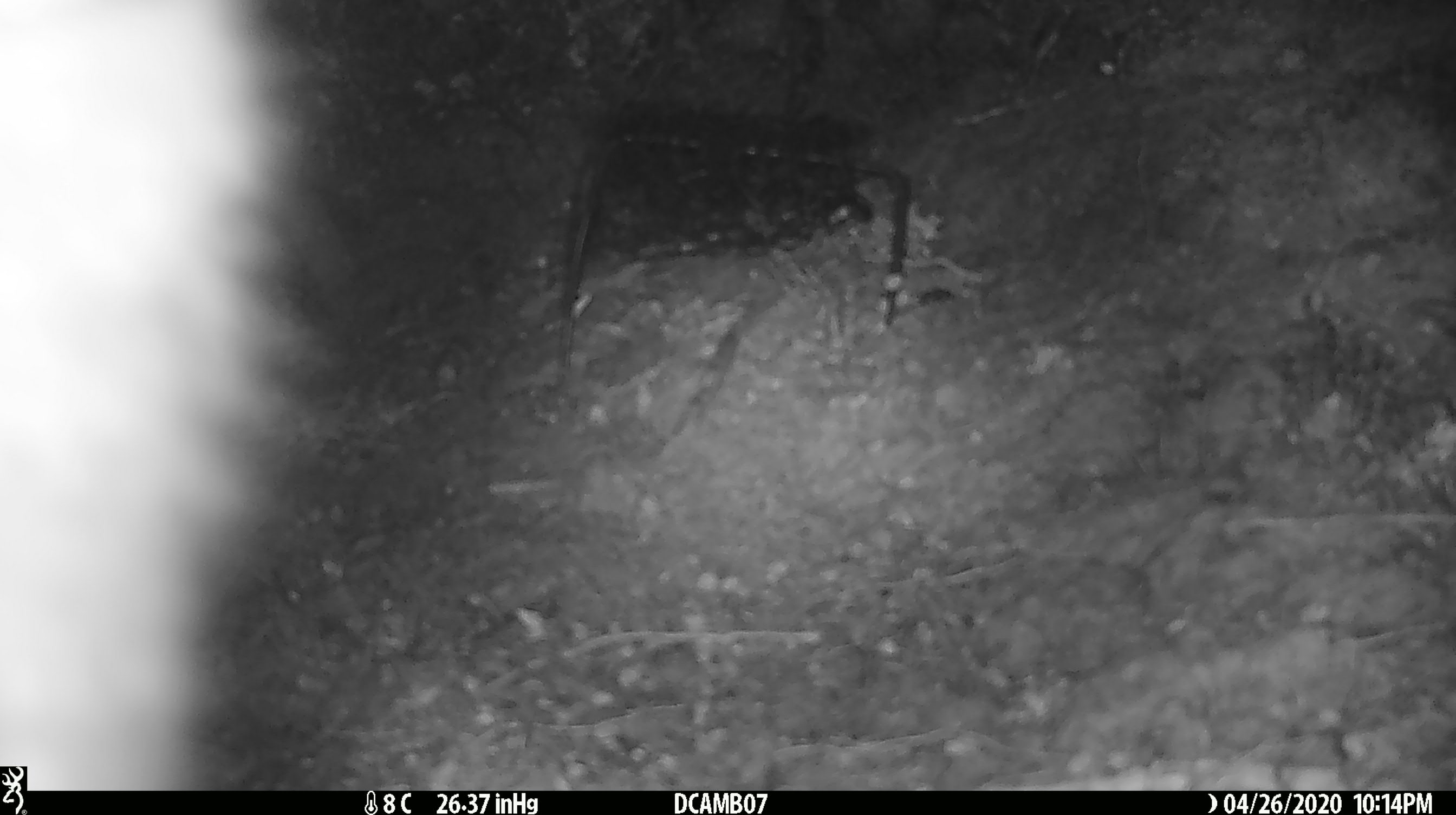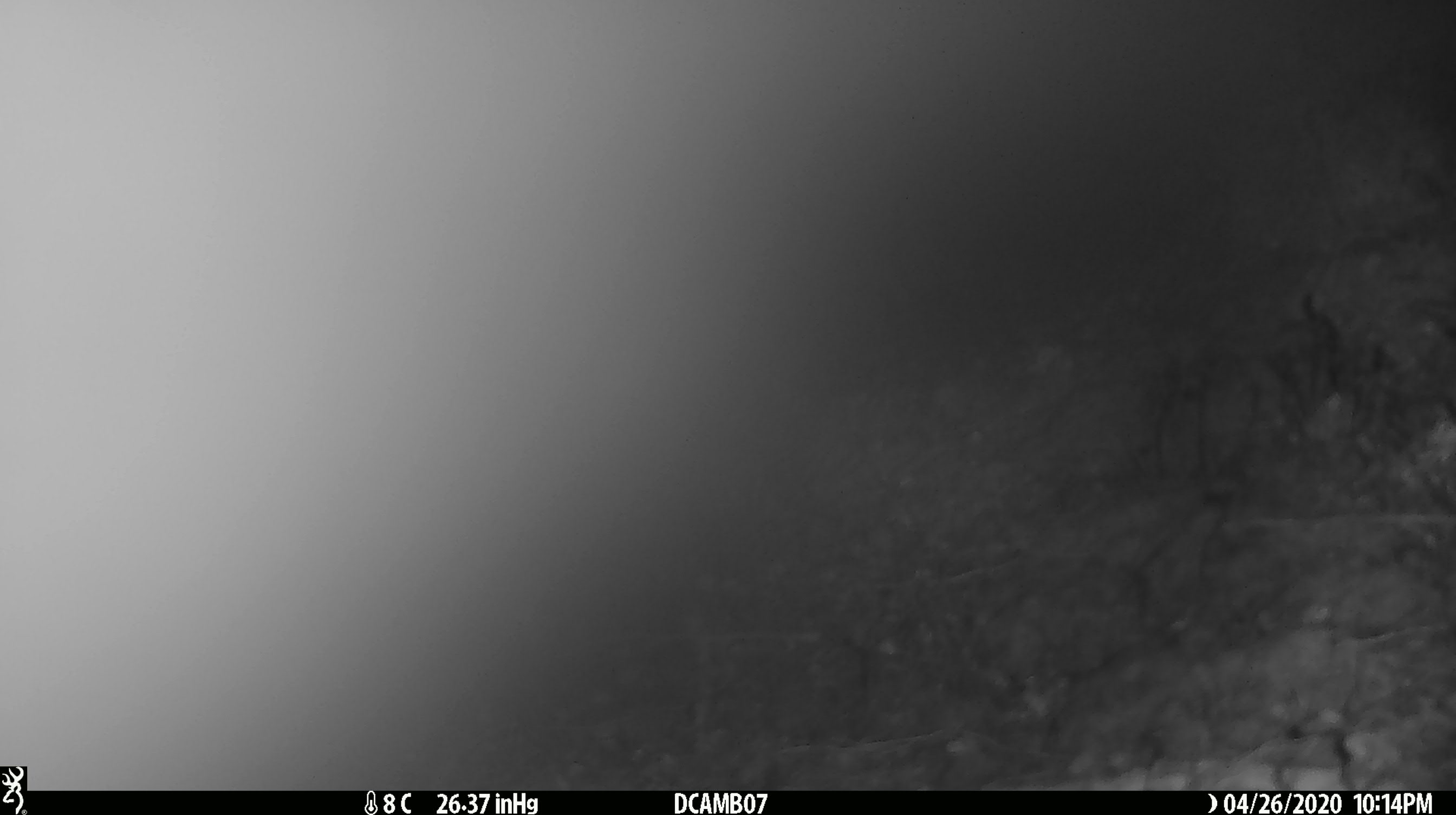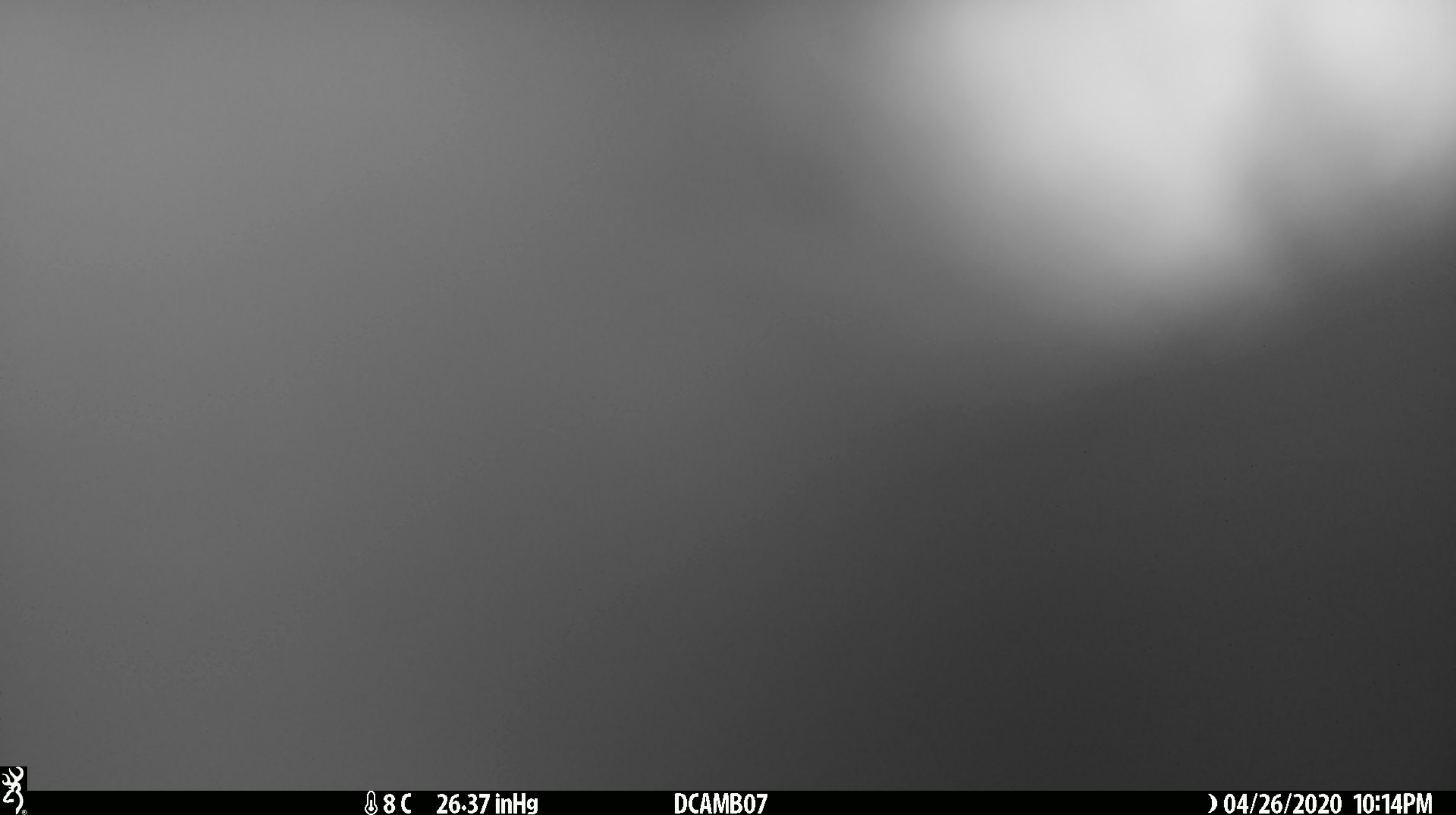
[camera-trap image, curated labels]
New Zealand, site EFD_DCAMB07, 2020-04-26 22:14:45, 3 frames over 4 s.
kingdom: Animalia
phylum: Chordata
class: Mammalia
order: Diprotodontia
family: Phalangeridae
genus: Trichosurus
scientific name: Trichosurus vulpecula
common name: common brushtail possum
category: possum